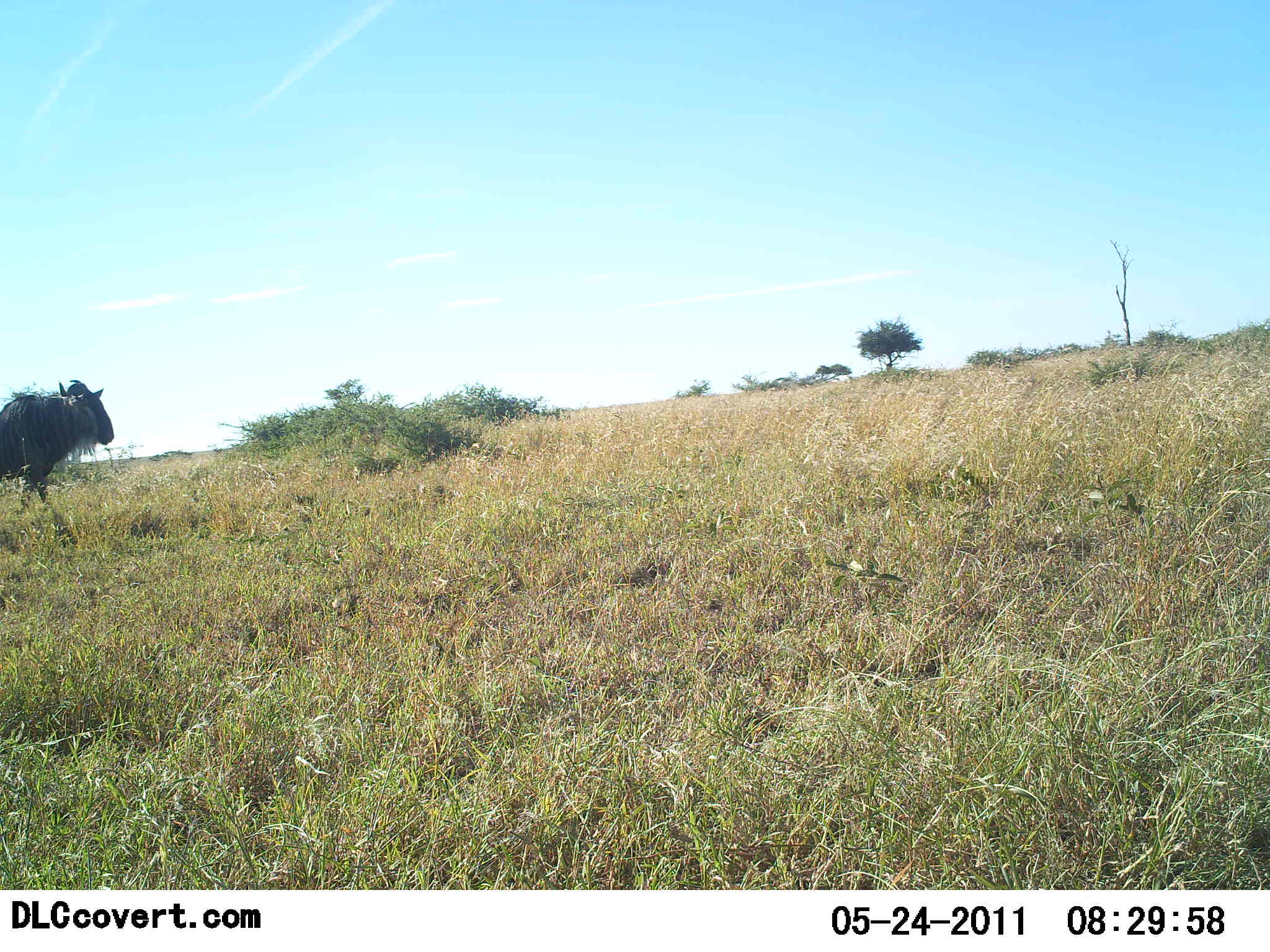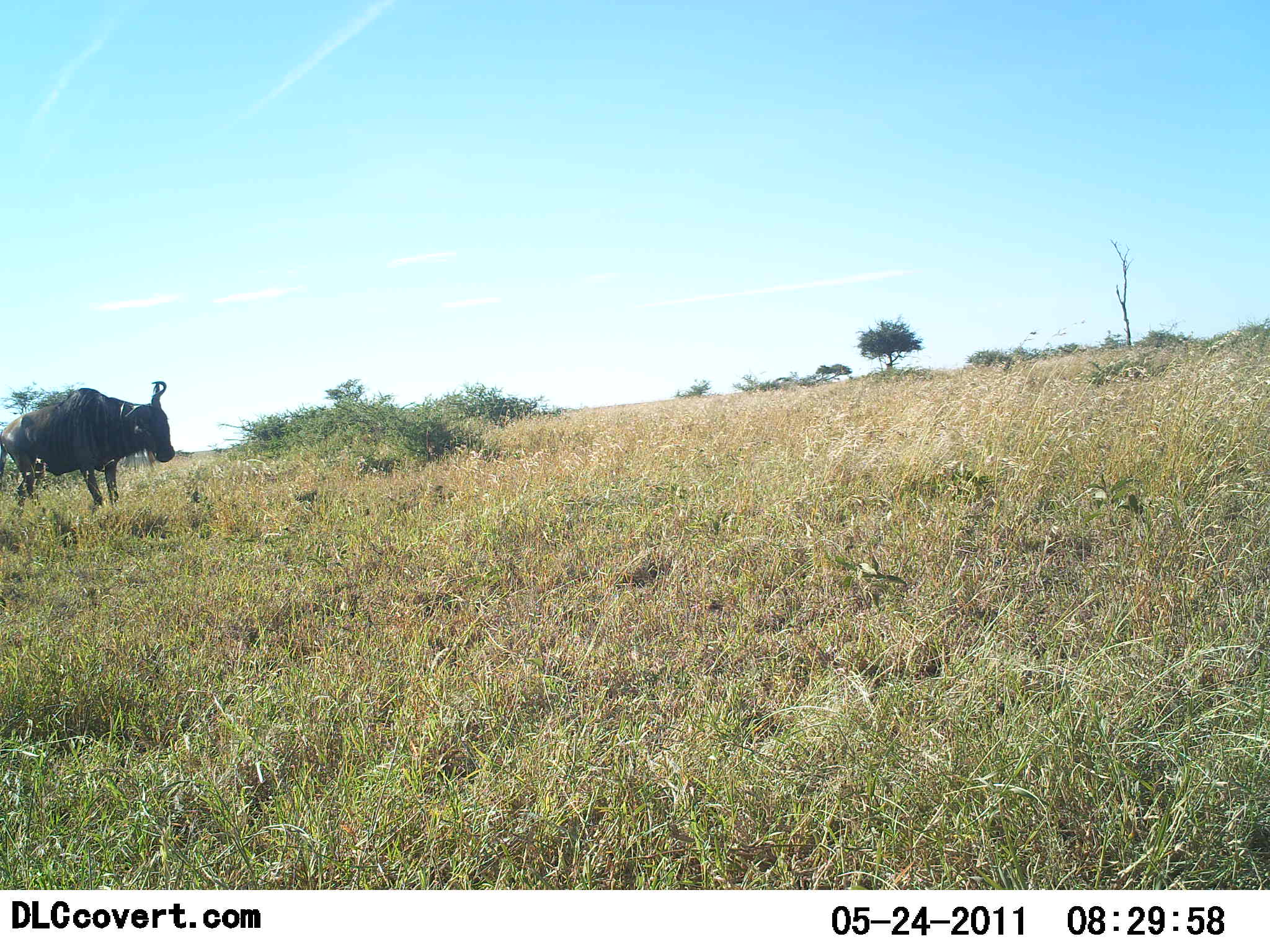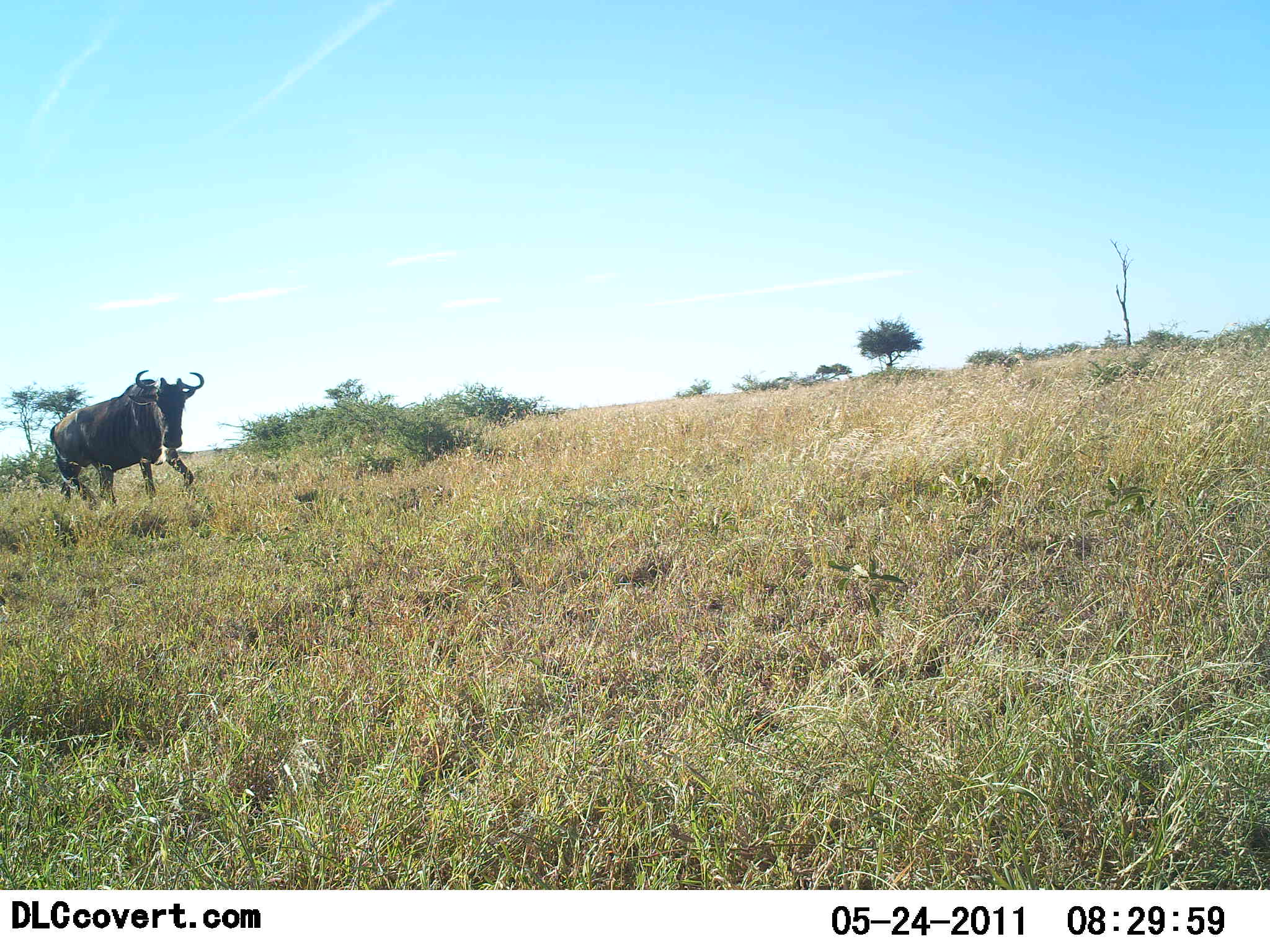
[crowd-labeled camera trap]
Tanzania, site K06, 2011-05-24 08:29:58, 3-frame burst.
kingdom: Animalia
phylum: Chordata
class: Mammalia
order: Artiodactyla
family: Bovidae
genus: Connochaetes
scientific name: Connochaetes taurinus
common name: blue wildebeest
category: wildebeest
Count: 1.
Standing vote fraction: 7%.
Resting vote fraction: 0%.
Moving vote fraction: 100%.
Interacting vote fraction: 7%.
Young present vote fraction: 0%.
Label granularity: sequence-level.